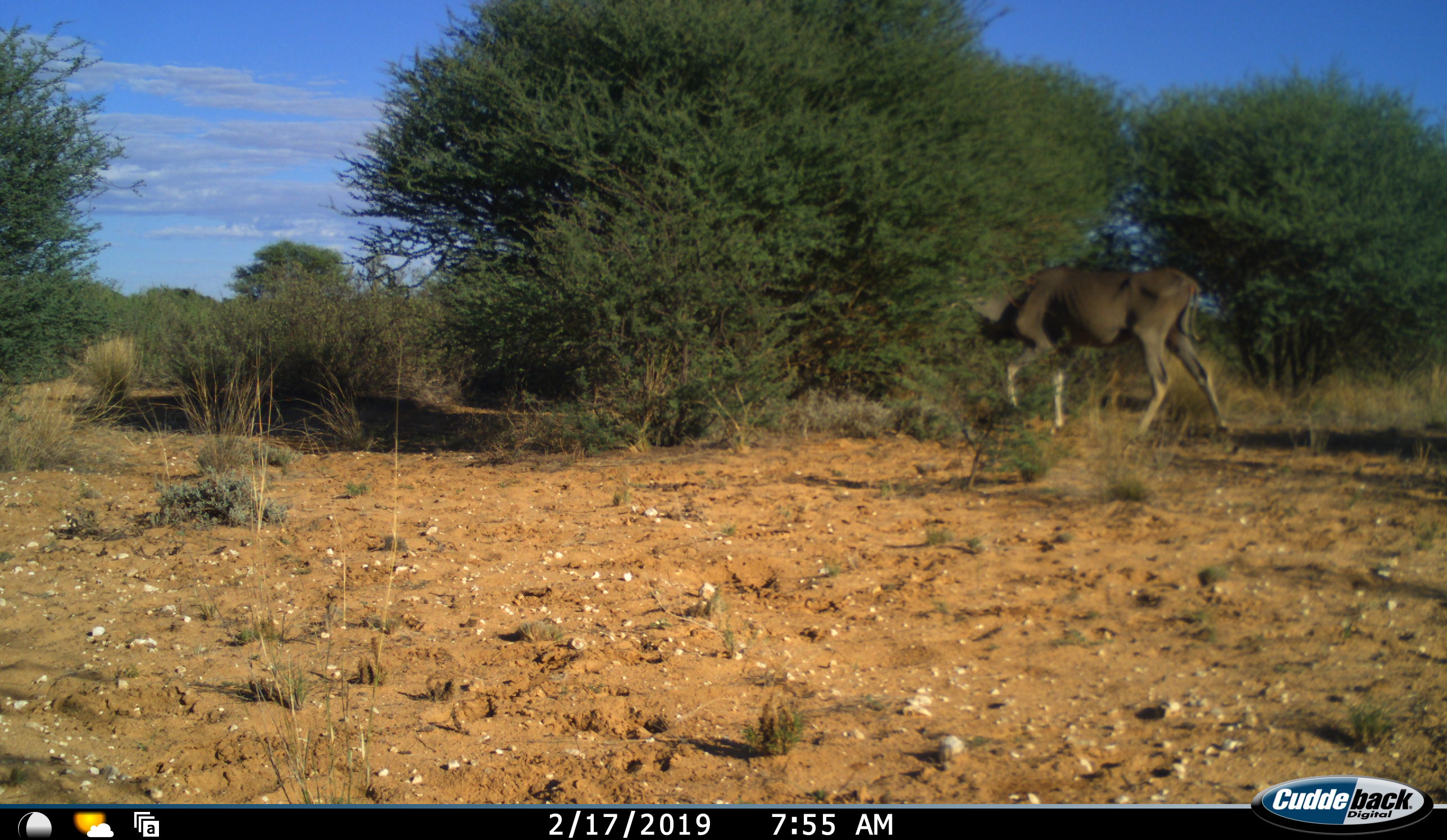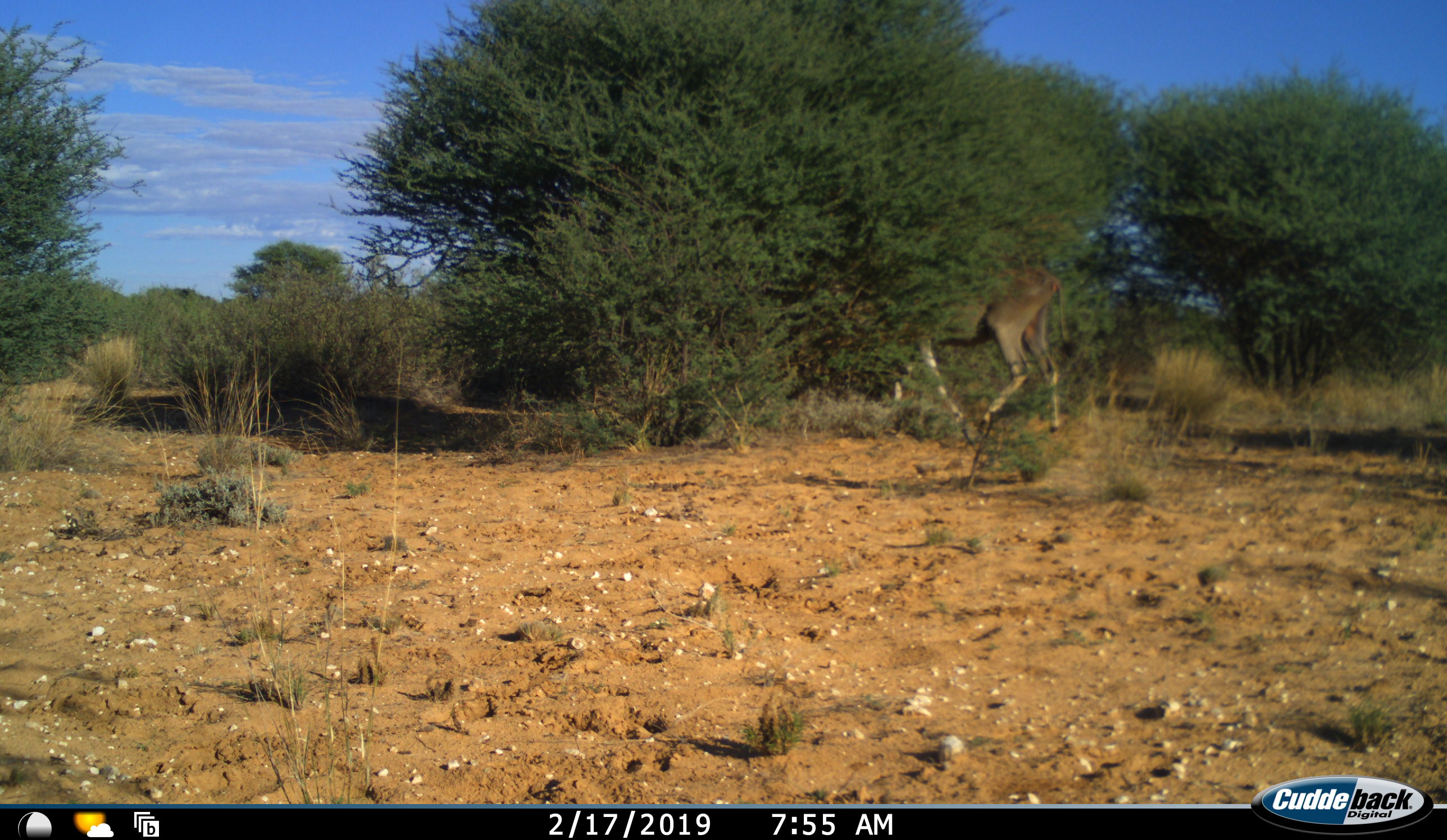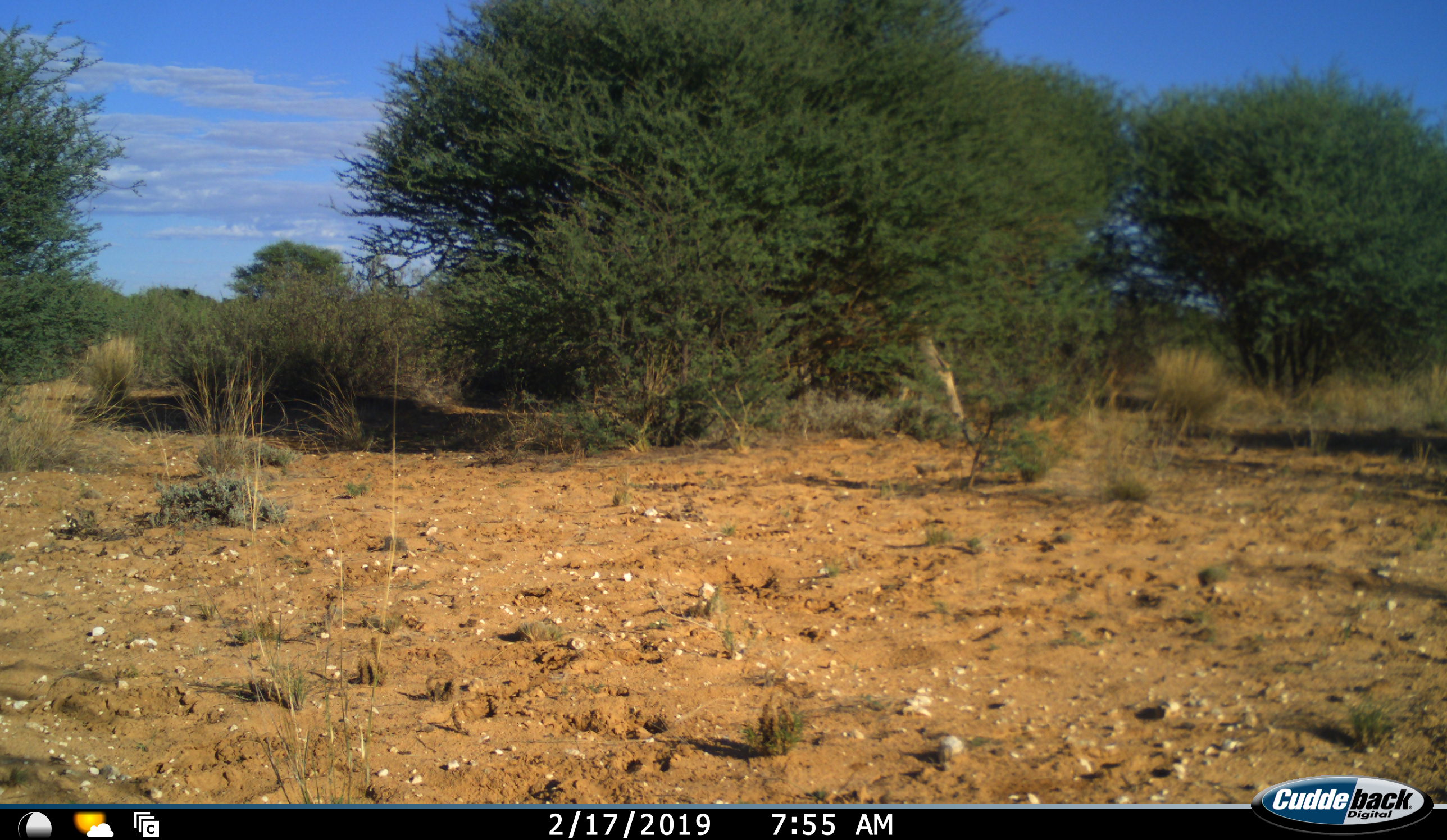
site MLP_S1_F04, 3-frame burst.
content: unidentified animal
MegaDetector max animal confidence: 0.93